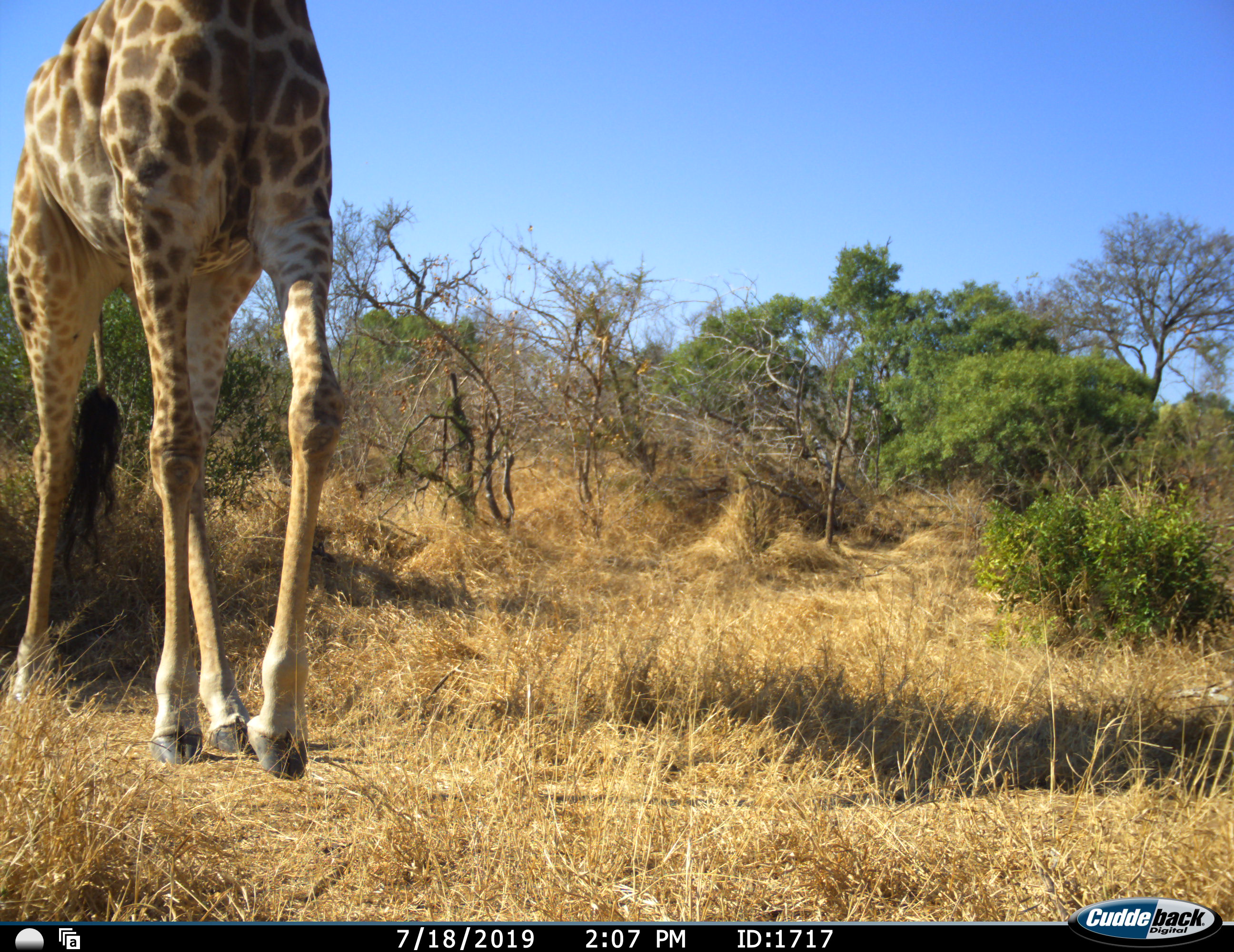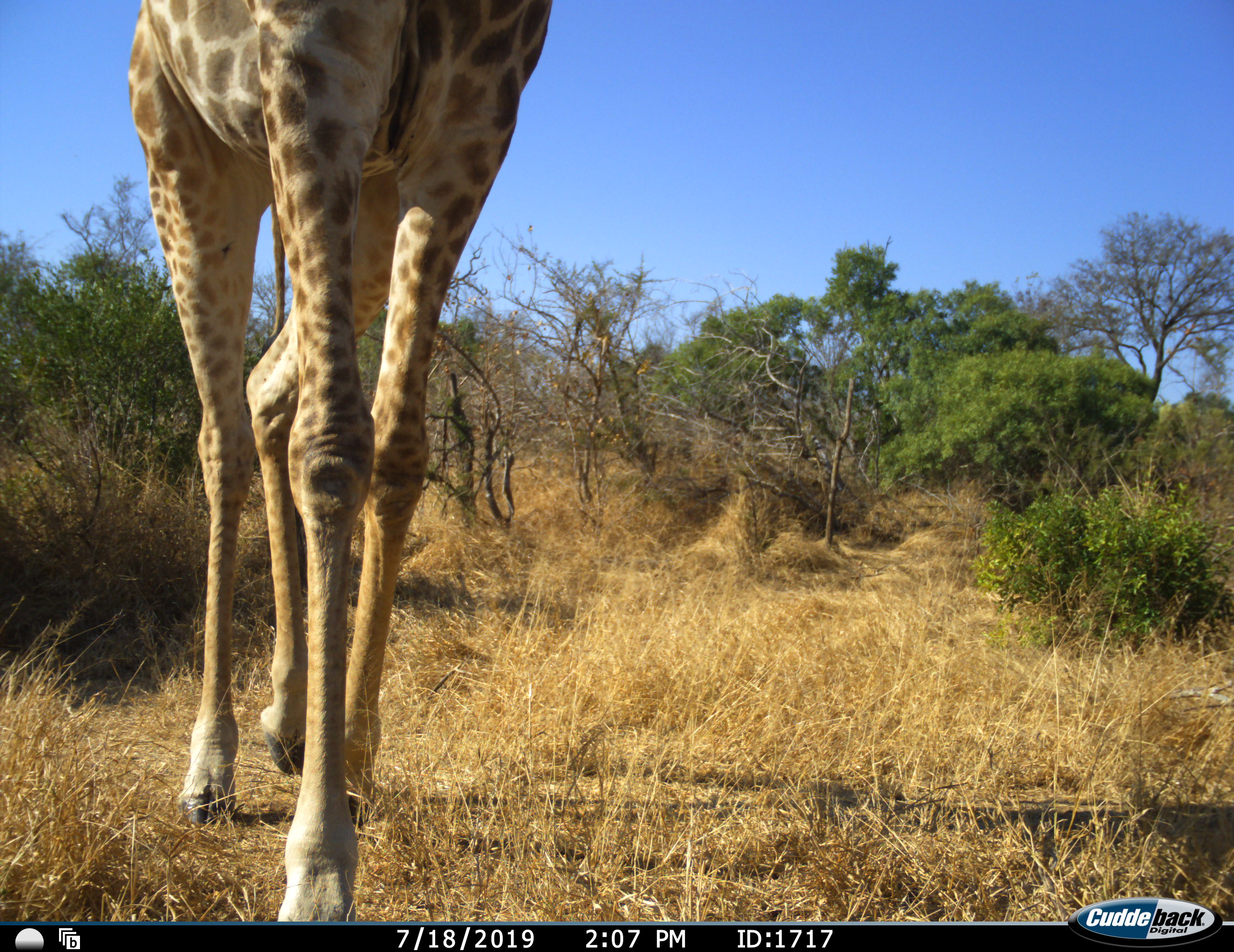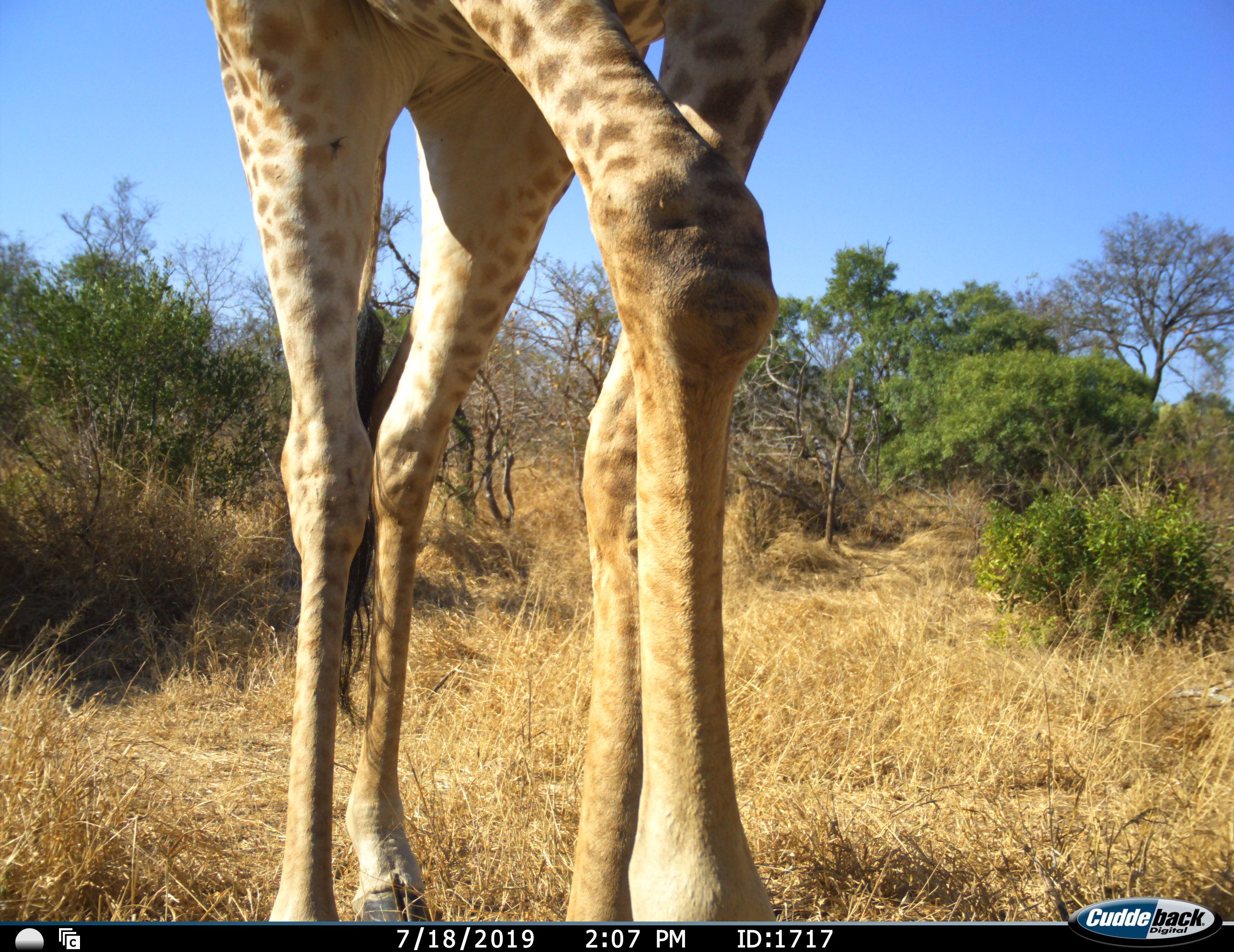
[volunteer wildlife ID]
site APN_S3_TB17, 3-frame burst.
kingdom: Animalia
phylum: Chordata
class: Mammalia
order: Artiodactyla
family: Giraffidae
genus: Giraffa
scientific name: Giraffa camelopardalis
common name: giraffe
Giraffe (Giraffa camelopardalis), count 1. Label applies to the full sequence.